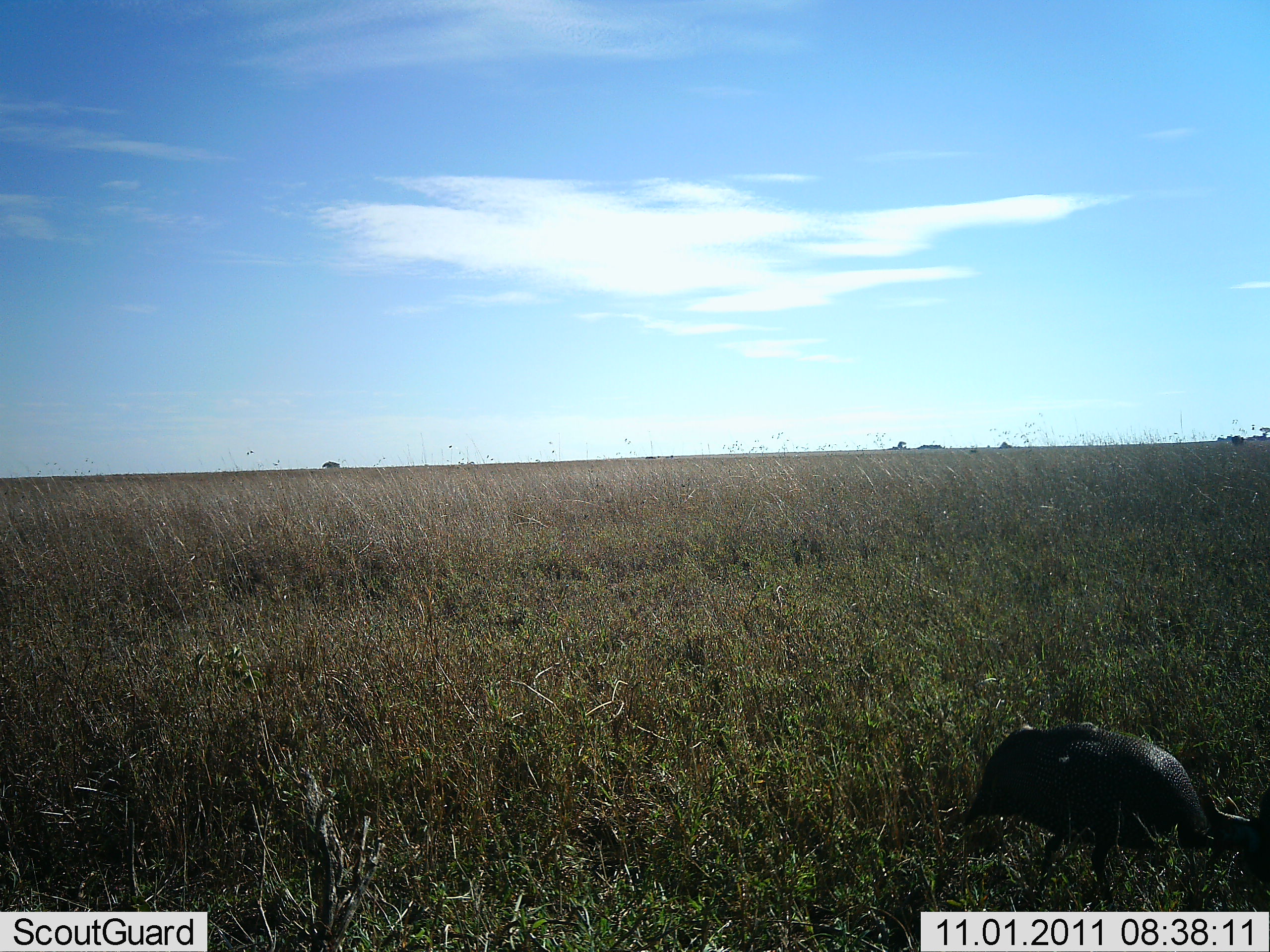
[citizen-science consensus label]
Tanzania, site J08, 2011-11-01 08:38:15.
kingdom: Animalia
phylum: Chordata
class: Aves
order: Galliformes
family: Numididae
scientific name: Numididae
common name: guinea fowl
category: guineafowl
Guineafowl (guinea fowl) (Numididae), count 1. Behavior (volunteer vote fractions): standing 40%, resting 0%, moving 0%, interacting 0%. Young present (vote fraction): 0%. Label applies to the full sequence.